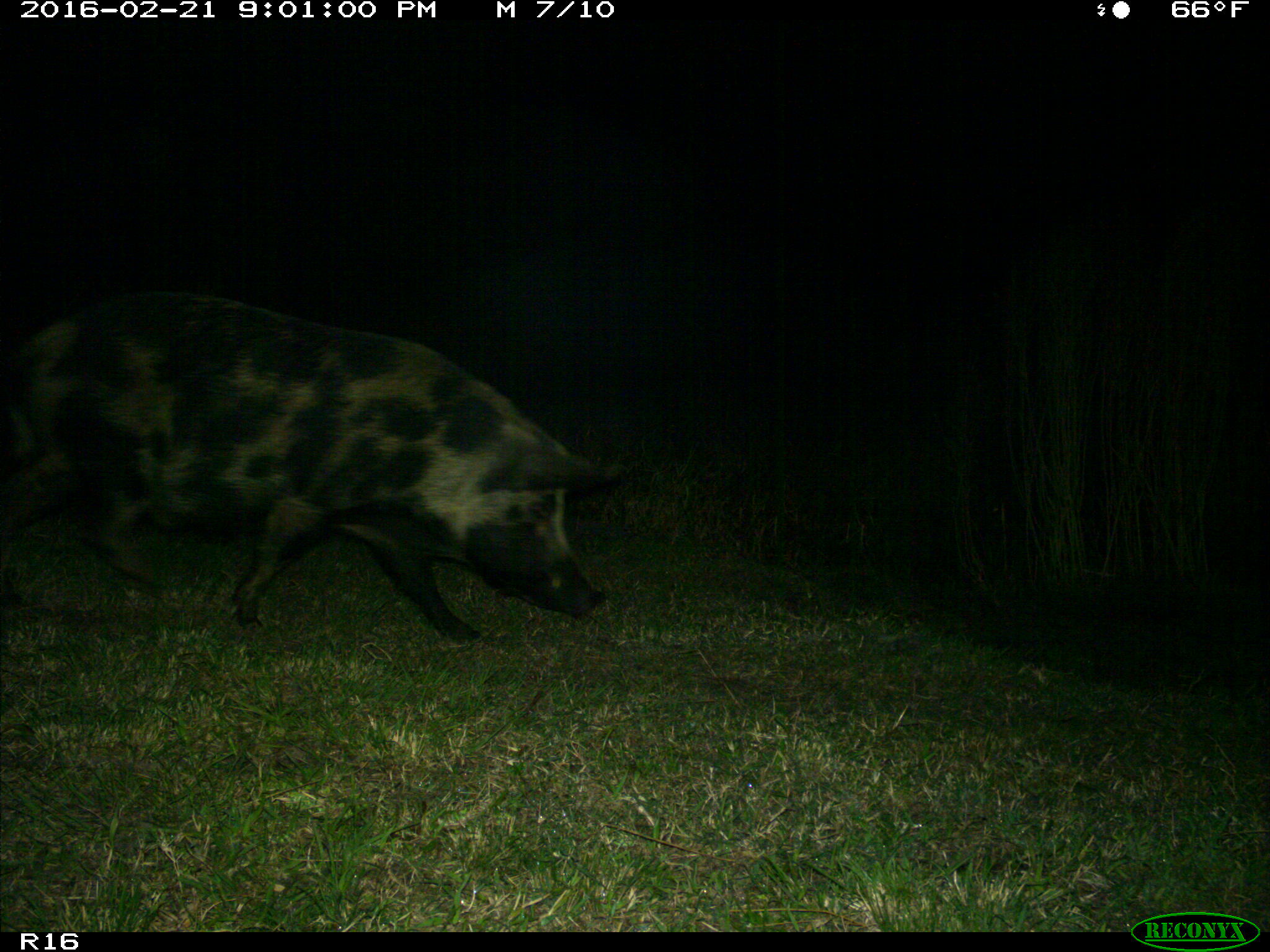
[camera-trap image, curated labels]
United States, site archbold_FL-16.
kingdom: Animalia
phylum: Chordata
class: Mammalia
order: Artiodactyla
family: Suidae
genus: Sus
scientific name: Sus scrofa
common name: wild boar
Sus scrofa (wild boar).